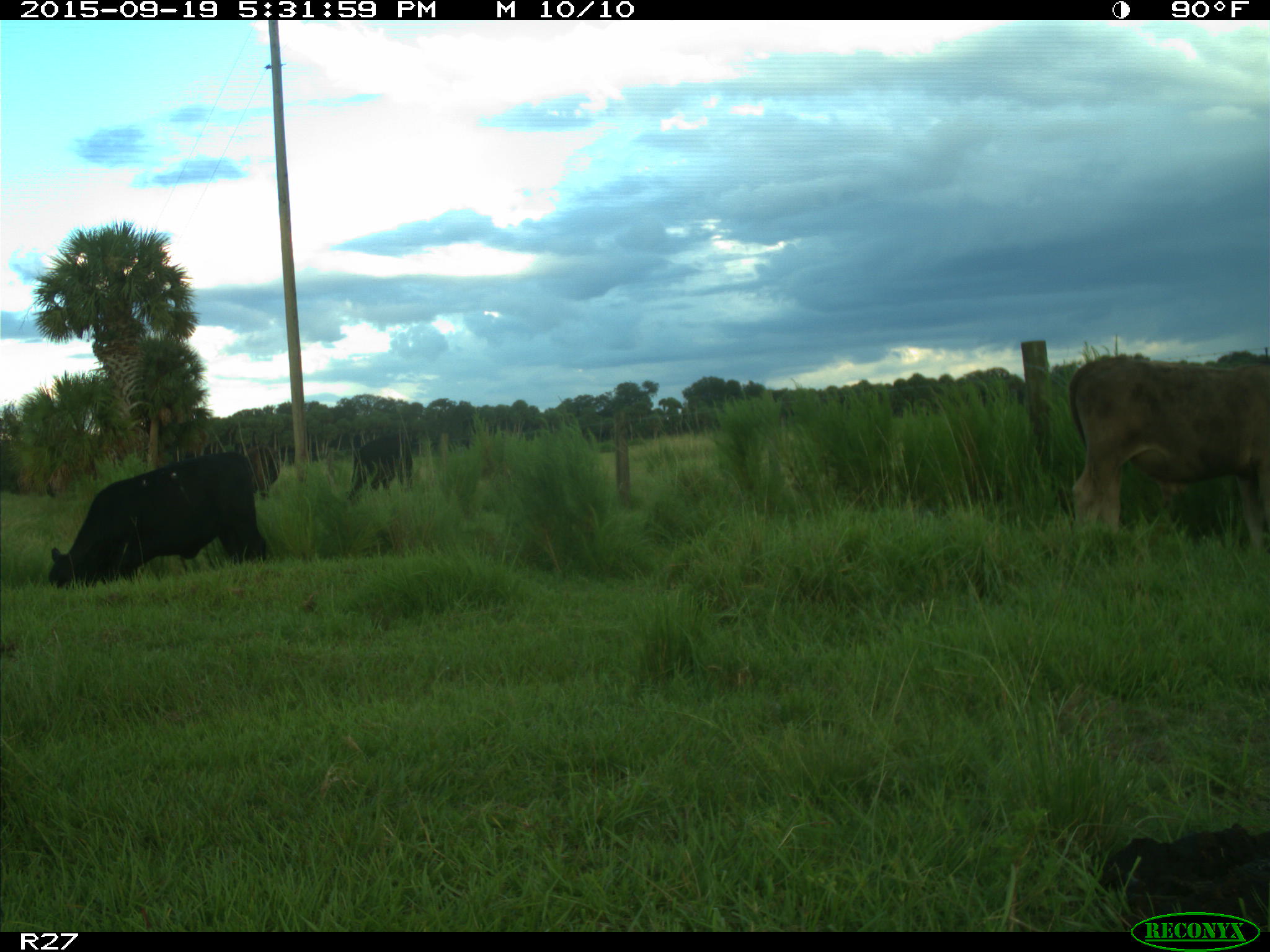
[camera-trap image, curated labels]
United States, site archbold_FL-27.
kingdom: Animalia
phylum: Chordata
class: Mammalia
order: Artiodactyla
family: Bovidae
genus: Bos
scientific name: Bos taurus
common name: domestic cow